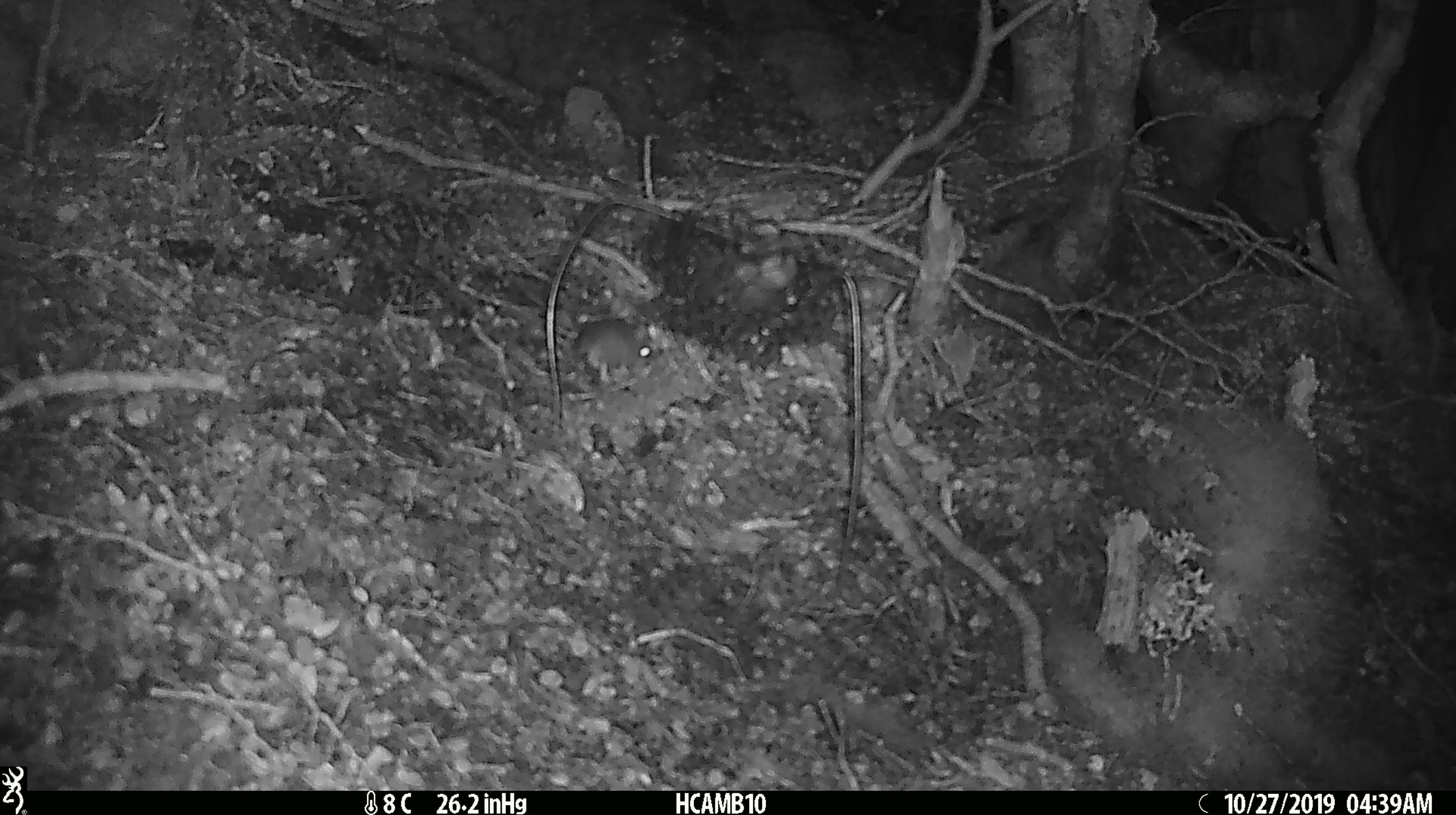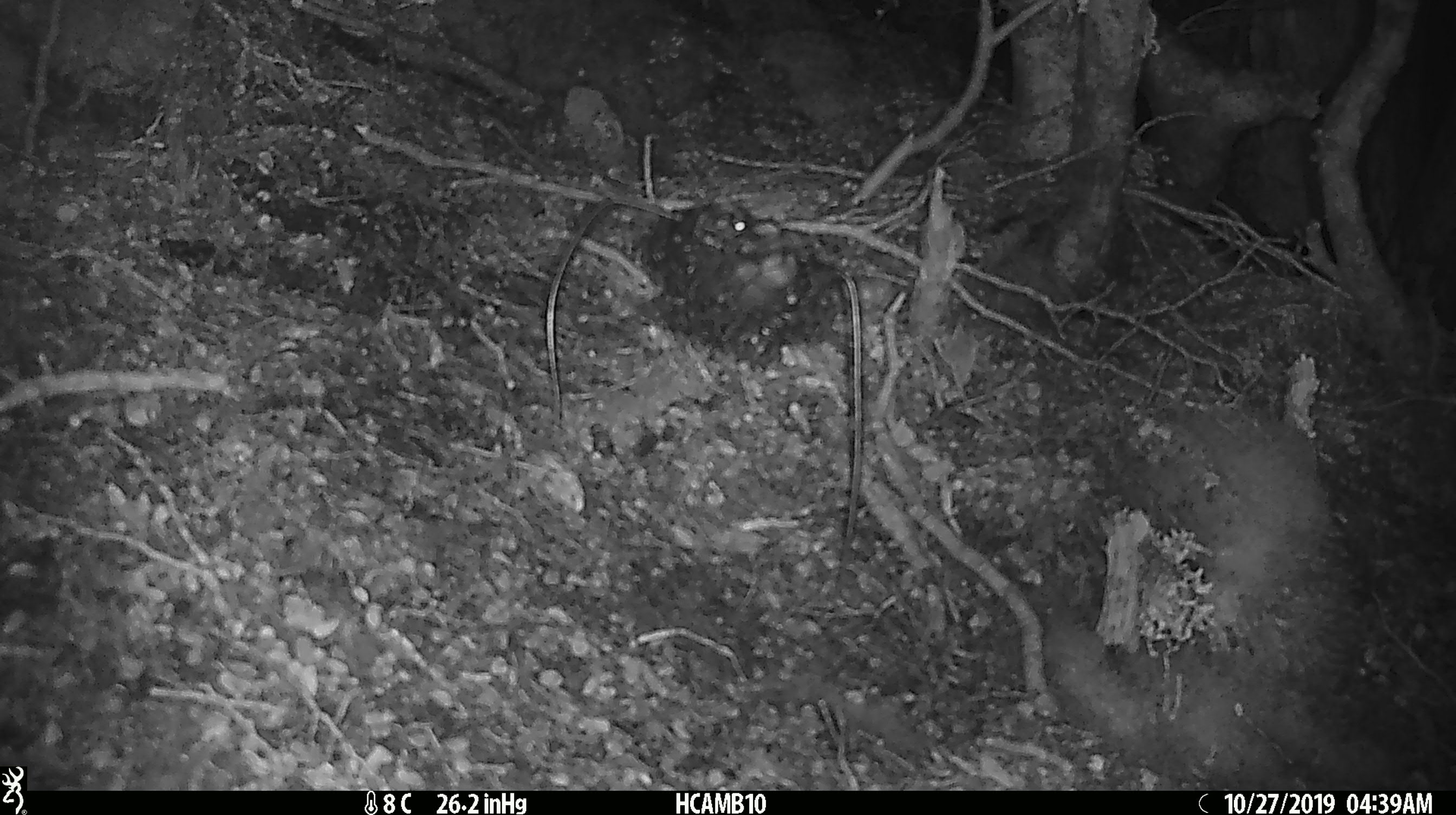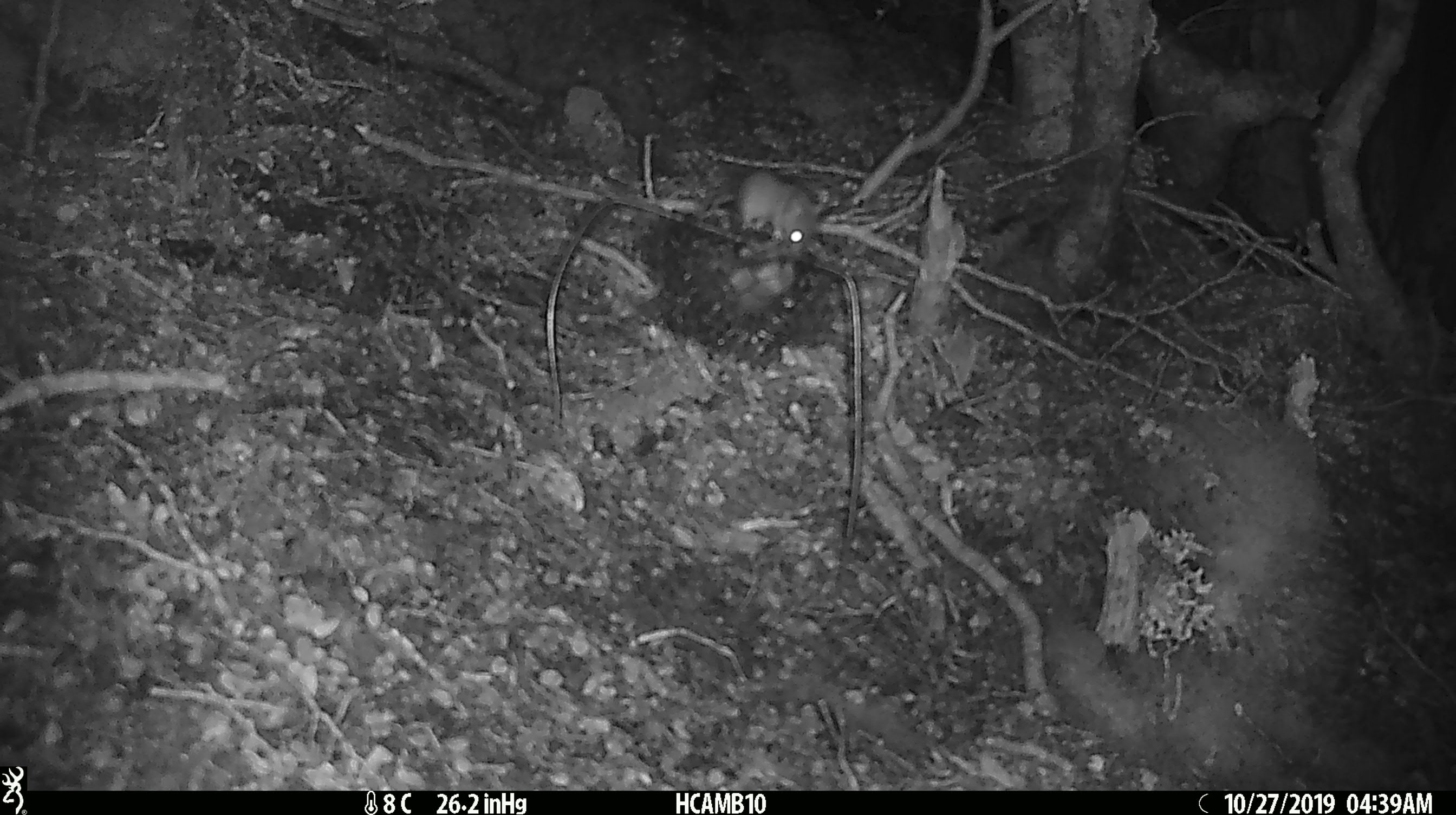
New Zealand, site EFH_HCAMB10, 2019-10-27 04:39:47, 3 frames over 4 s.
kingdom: Animalia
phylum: Chordata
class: Mammalia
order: Rodentia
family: Muridae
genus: Mus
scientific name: Mus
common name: mouse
Mouse (Mus).